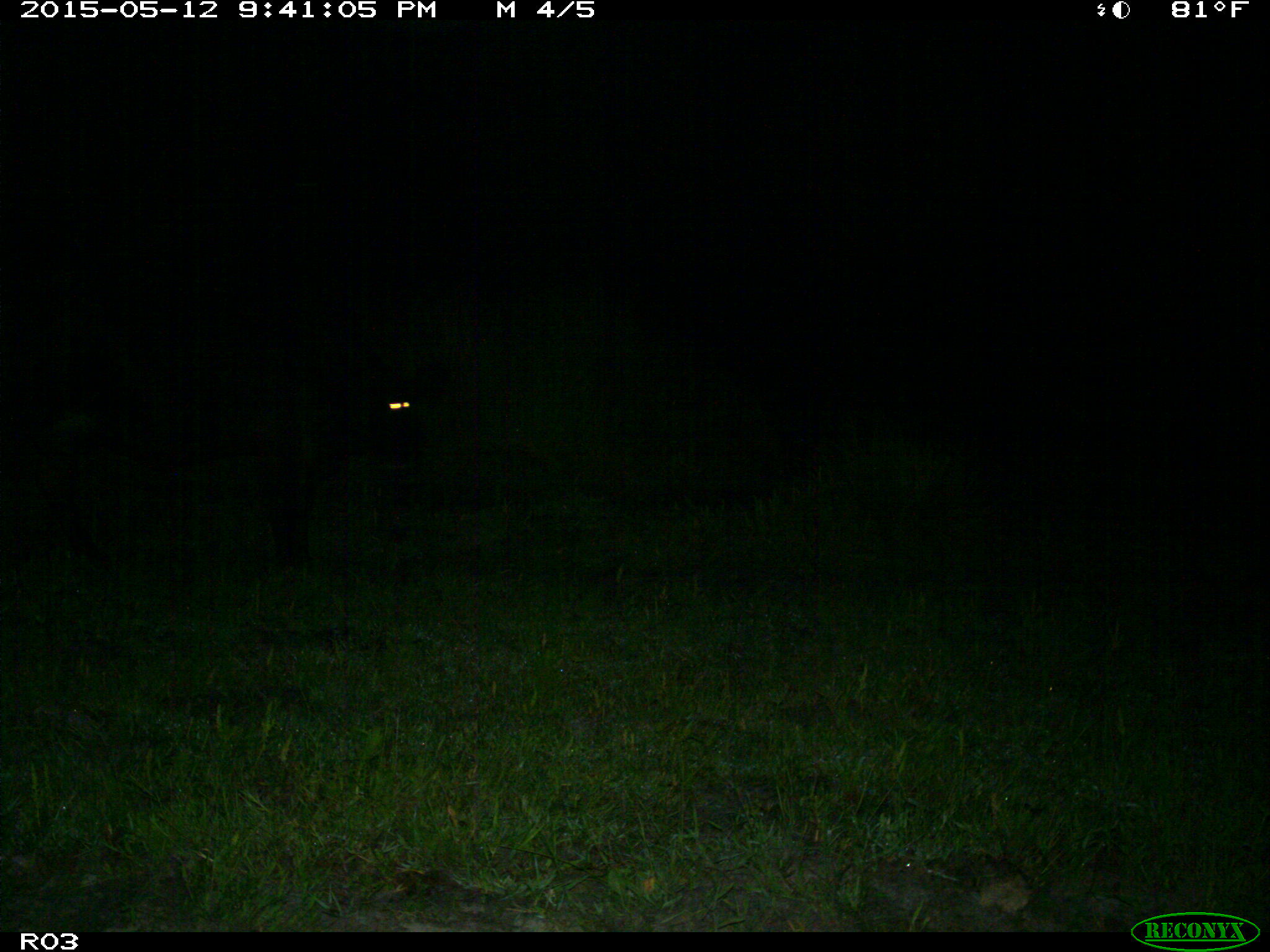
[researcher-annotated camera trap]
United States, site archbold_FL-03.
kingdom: Animalia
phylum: Chordata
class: Mammalia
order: Artiodactyla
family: Bovidae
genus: Bos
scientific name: Bos taurus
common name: domestic cow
Bos taurus (domestic cow).